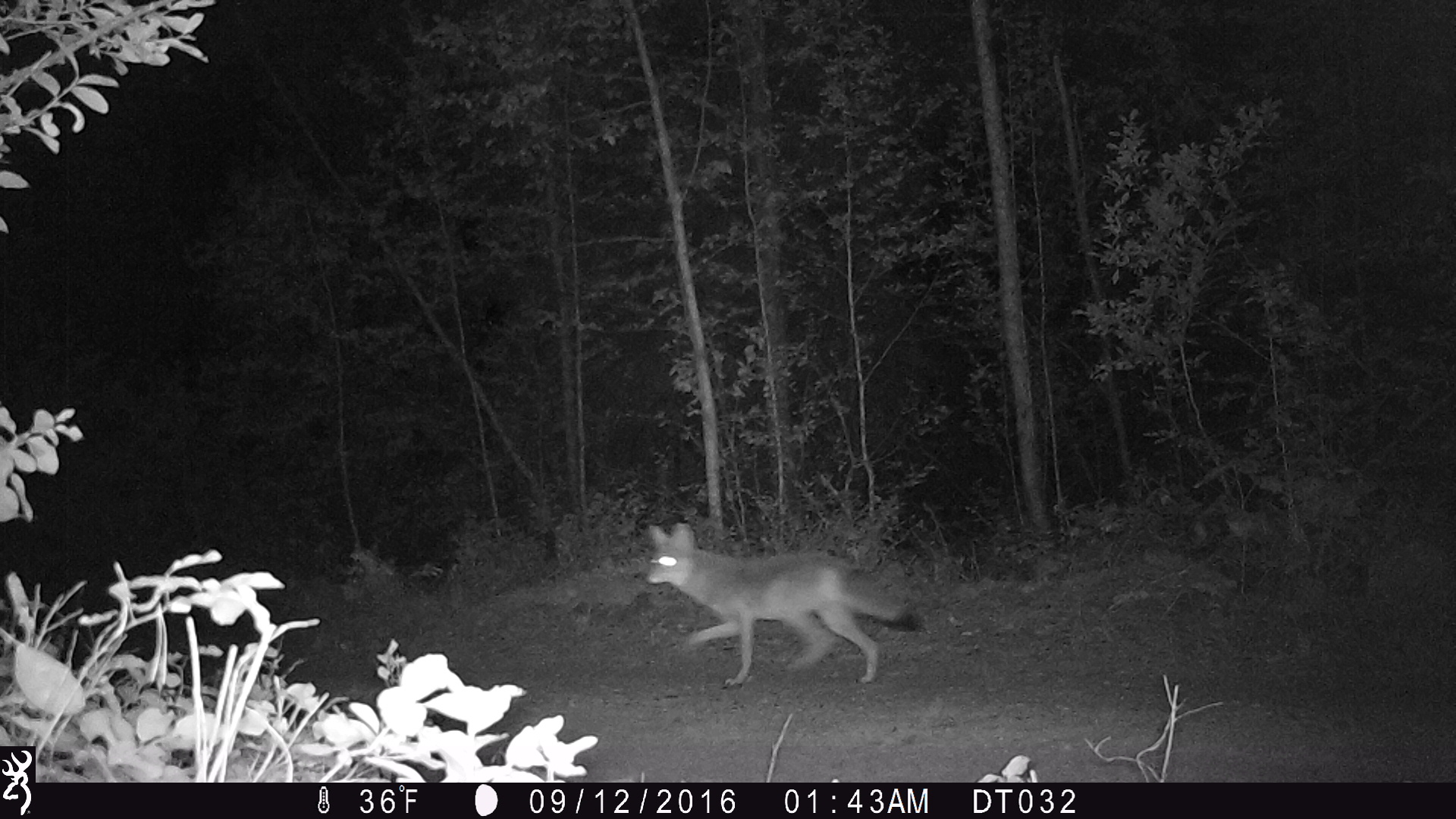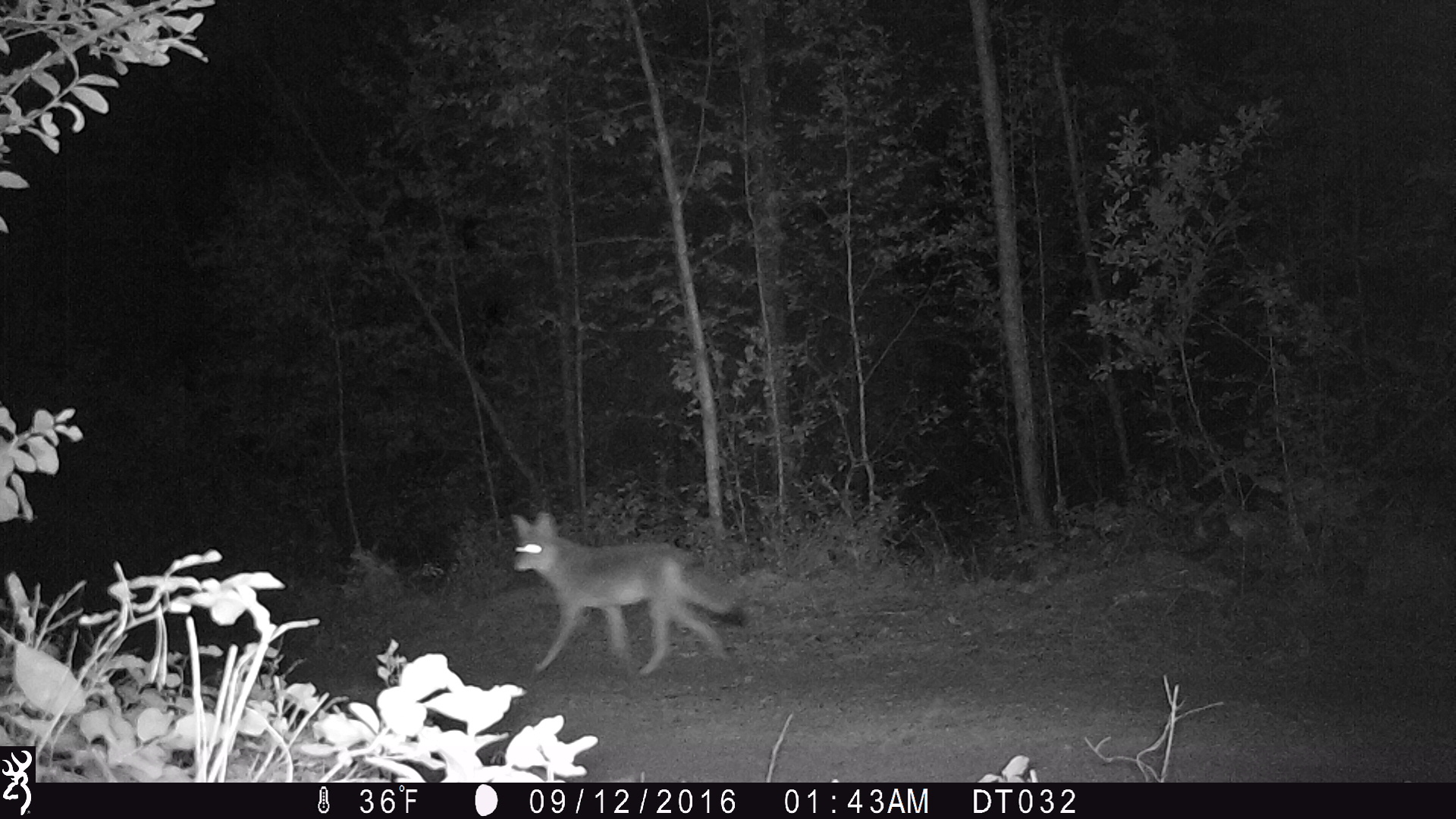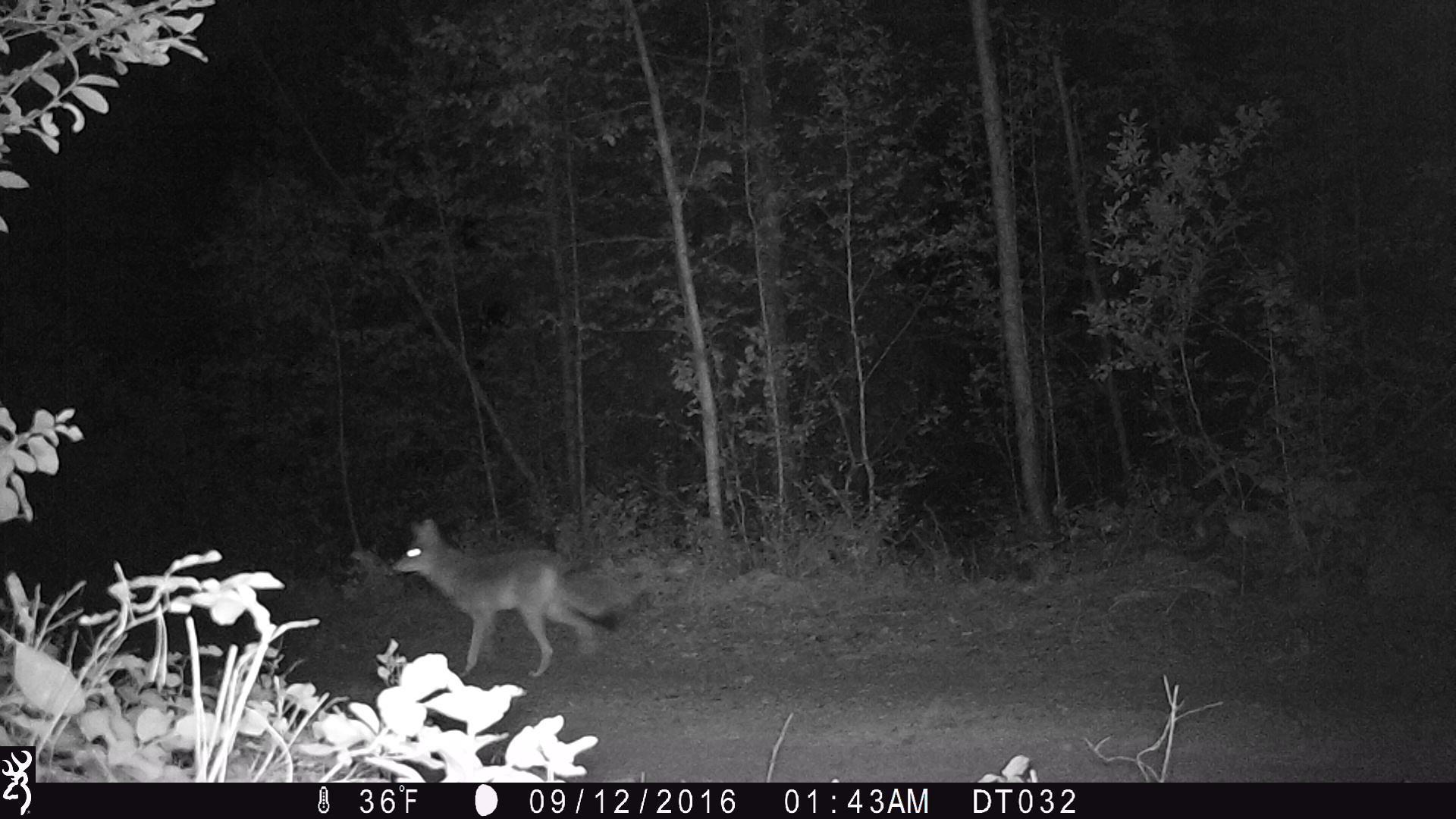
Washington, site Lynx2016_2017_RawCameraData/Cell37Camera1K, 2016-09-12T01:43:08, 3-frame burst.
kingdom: Animalia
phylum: Chordata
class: Mammalia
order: Carnivora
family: Canidae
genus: Canis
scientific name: Canis latrans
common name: coyote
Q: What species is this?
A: Canis latrans (coyote).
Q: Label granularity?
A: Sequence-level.